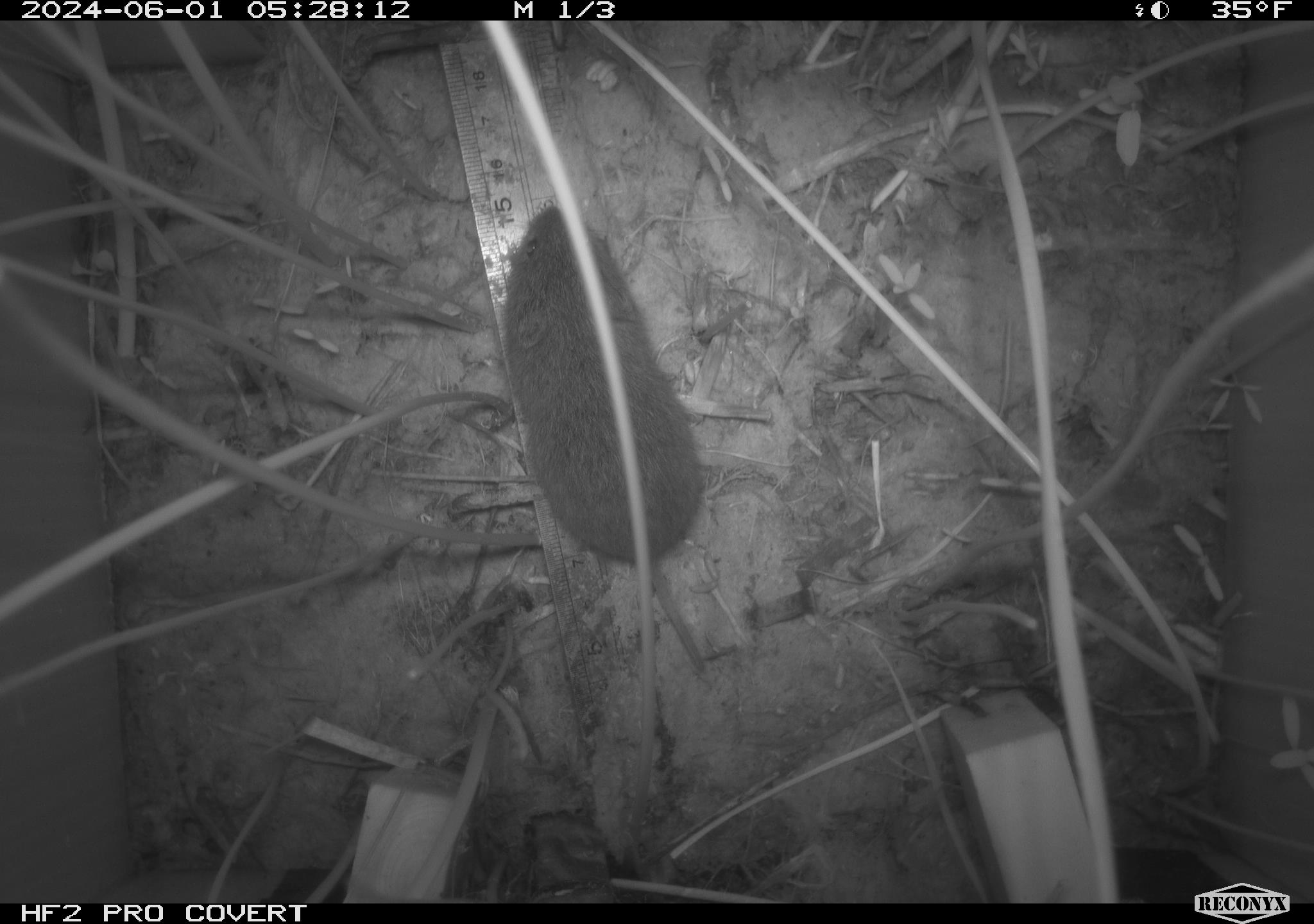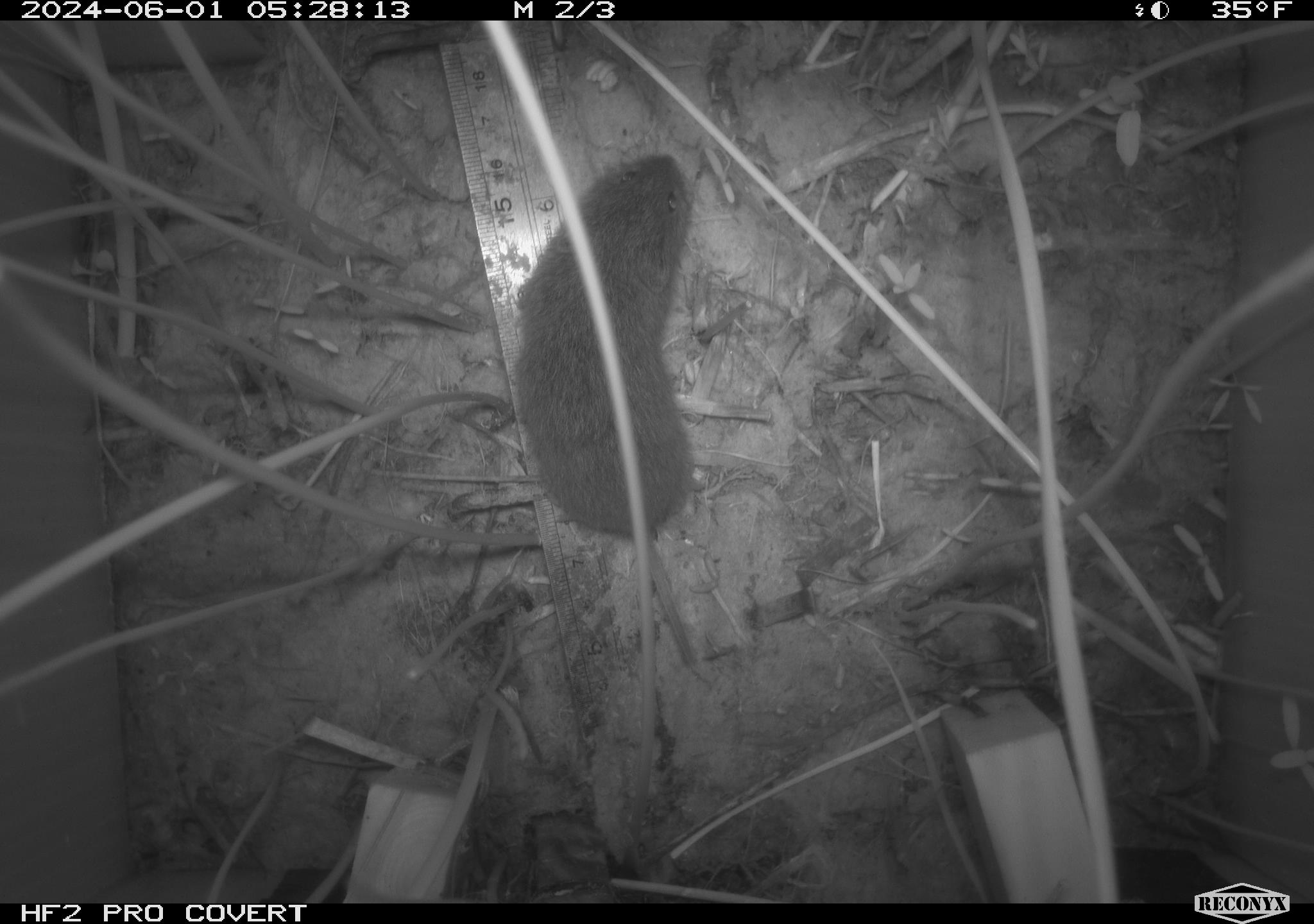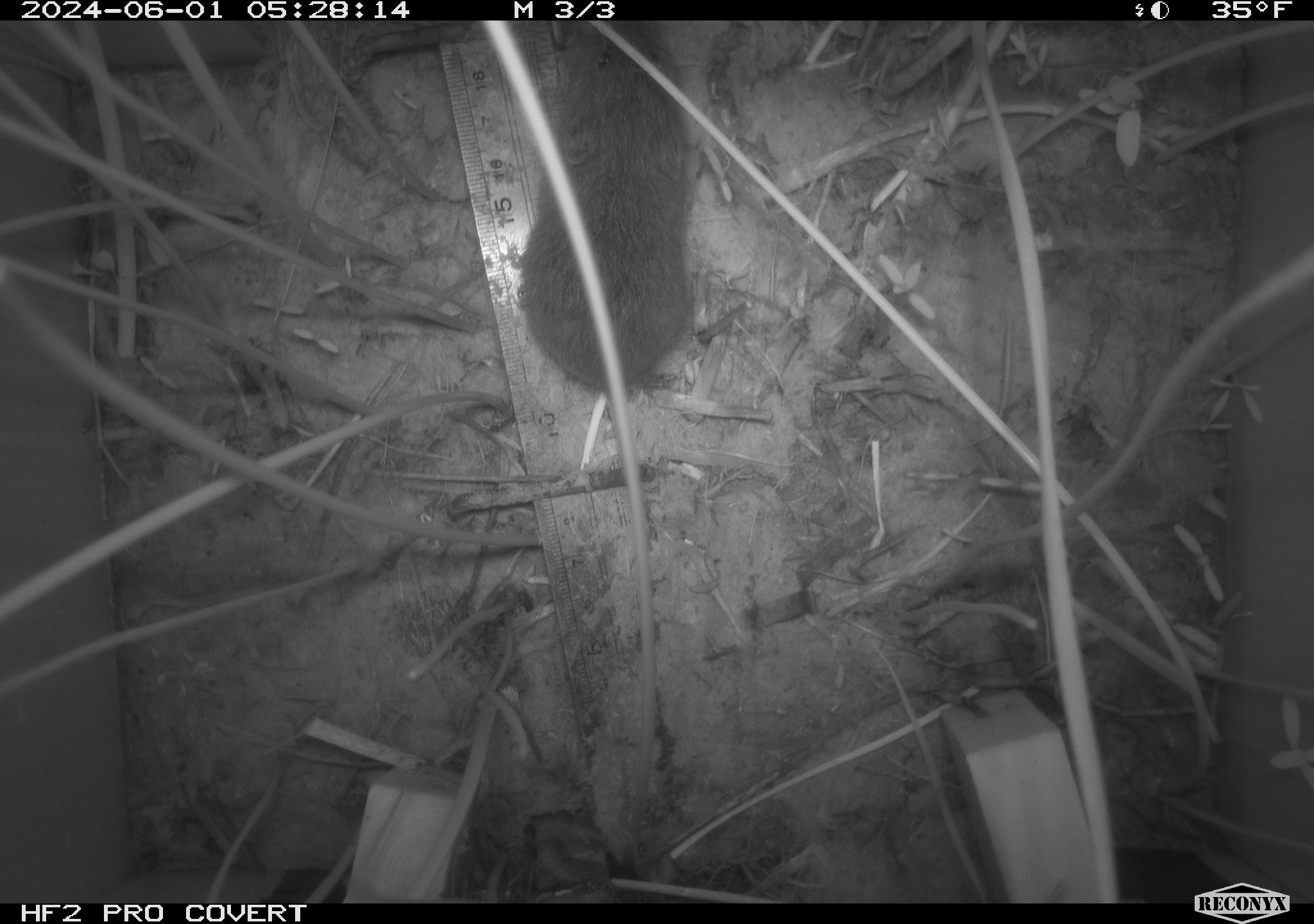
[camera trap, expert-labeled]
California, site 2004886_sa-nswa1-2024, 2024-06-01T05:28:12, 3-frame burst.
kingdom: Animalia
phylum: Chordata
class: Mammalia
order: Rodentia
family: Cricetidae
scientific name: Arvicolinae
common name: voles, lemmings, and muskrats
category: arvicolinae subfamily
Arvicolinae subfamily (voles, lemmings, and muskrats) (Arvicolinae).